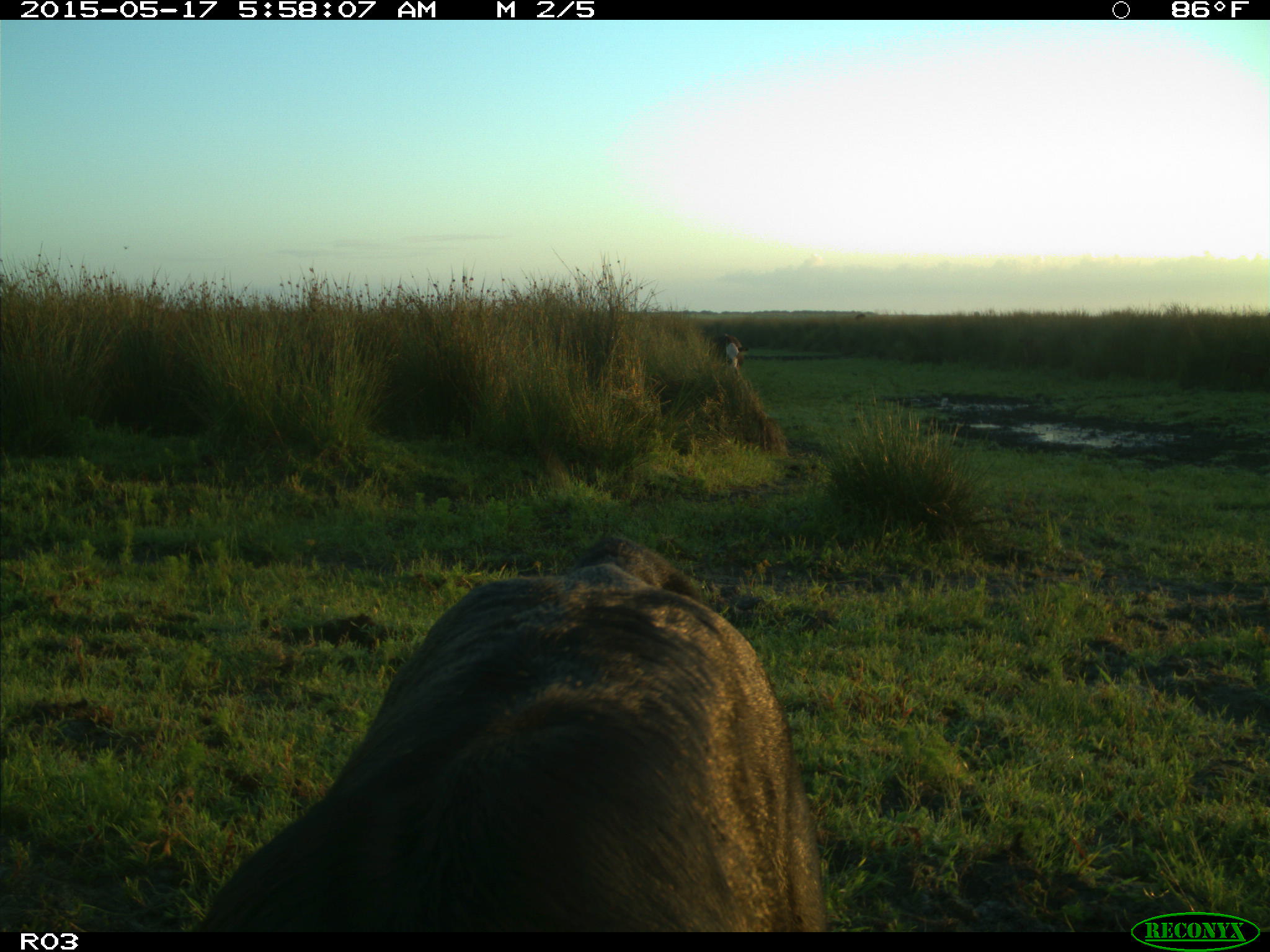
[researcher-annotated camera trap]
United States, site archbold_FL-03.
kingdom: Animalia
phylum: Chordata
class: Mammalia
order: Artiodactyla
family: Bovidae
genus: Bos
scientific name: Bos taurus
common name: domestic cow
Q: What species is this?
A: Bos taurus (domestic cow).